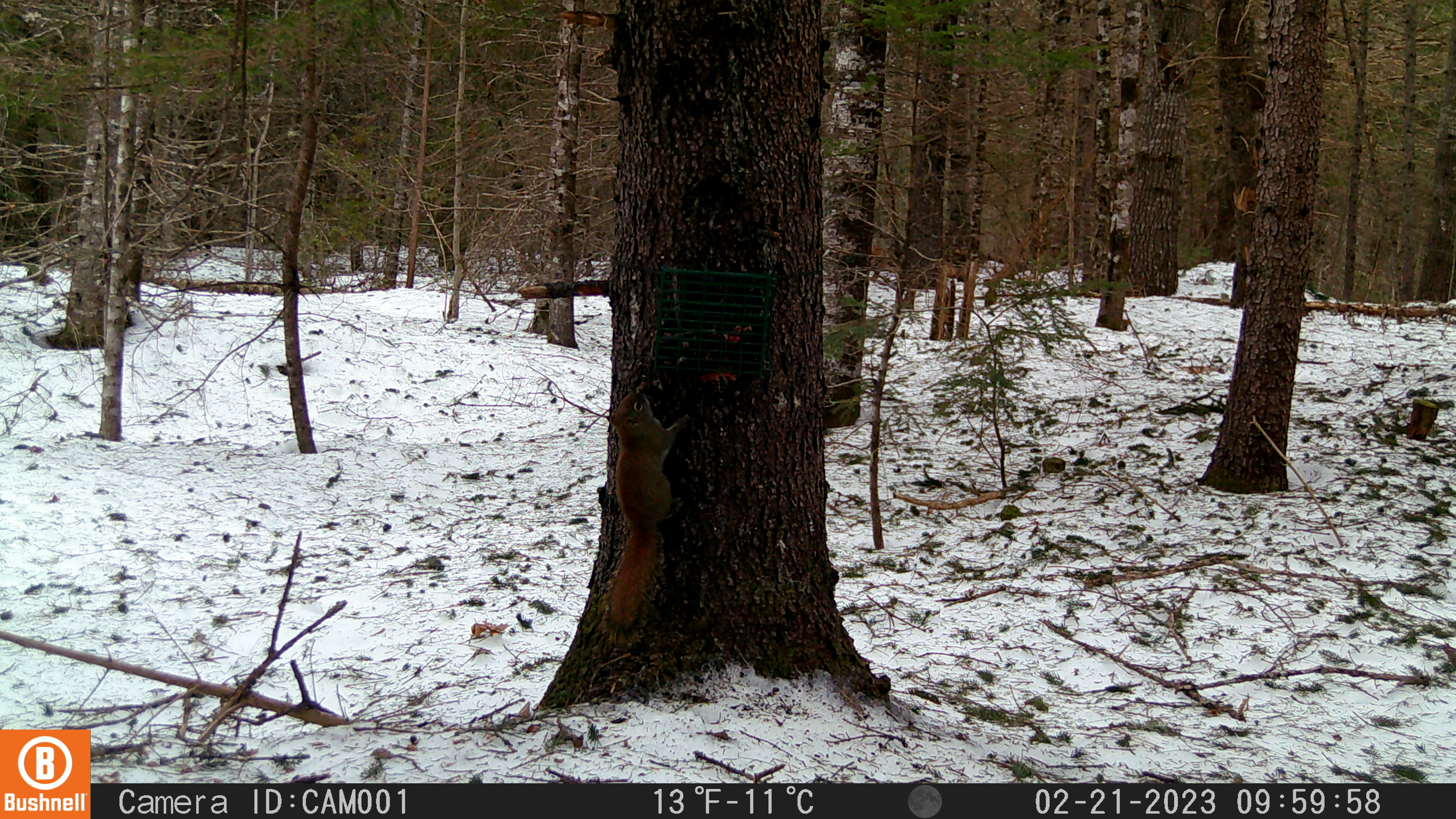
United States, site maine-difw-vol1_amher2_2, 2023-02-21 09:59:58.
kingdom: Animalia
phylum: Chordata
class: Mammalia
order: Rodentia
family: Sciuridae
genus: Tamiasciurus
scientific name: Tamiasciurus hudsonicus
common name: red squirrel